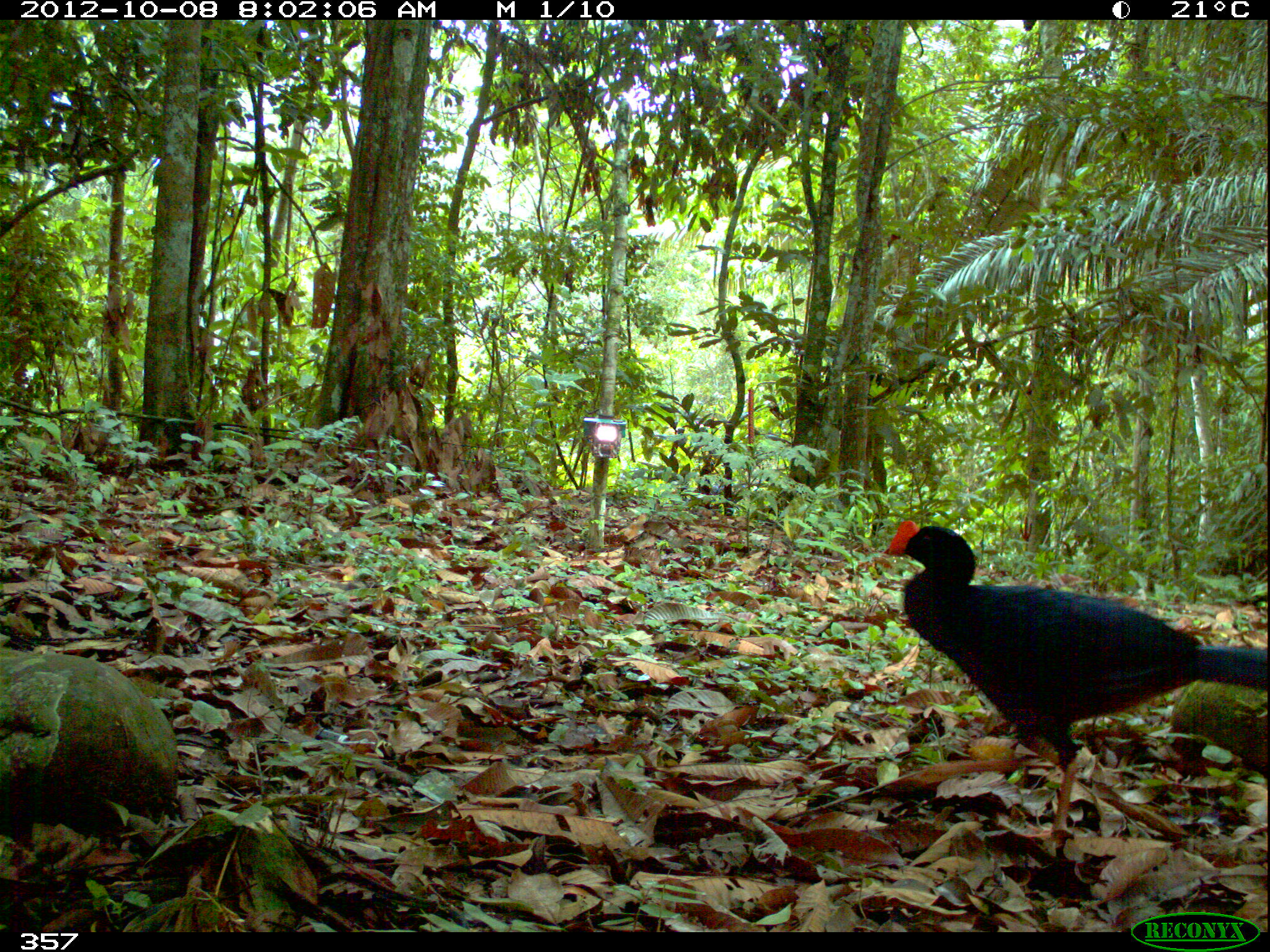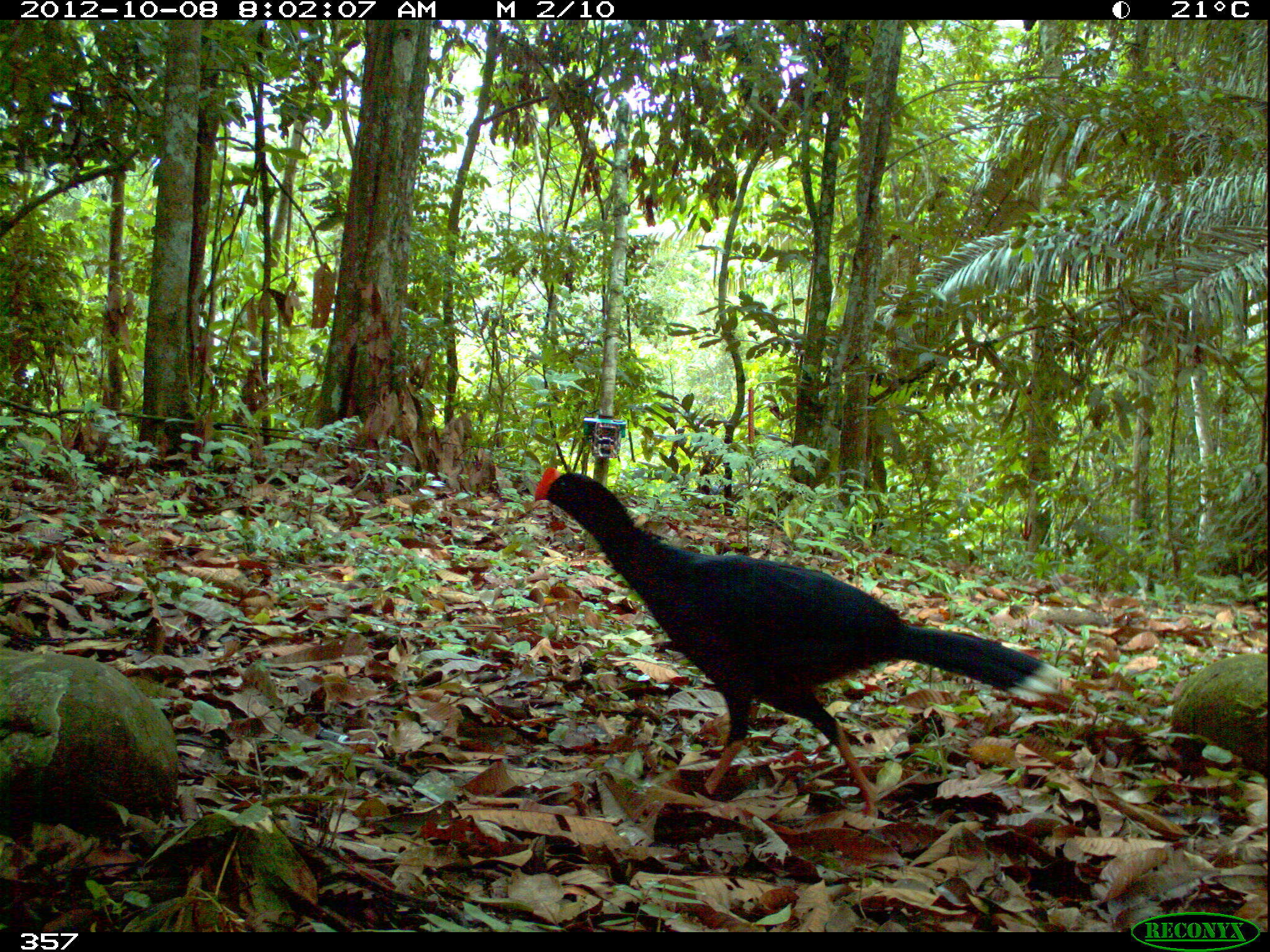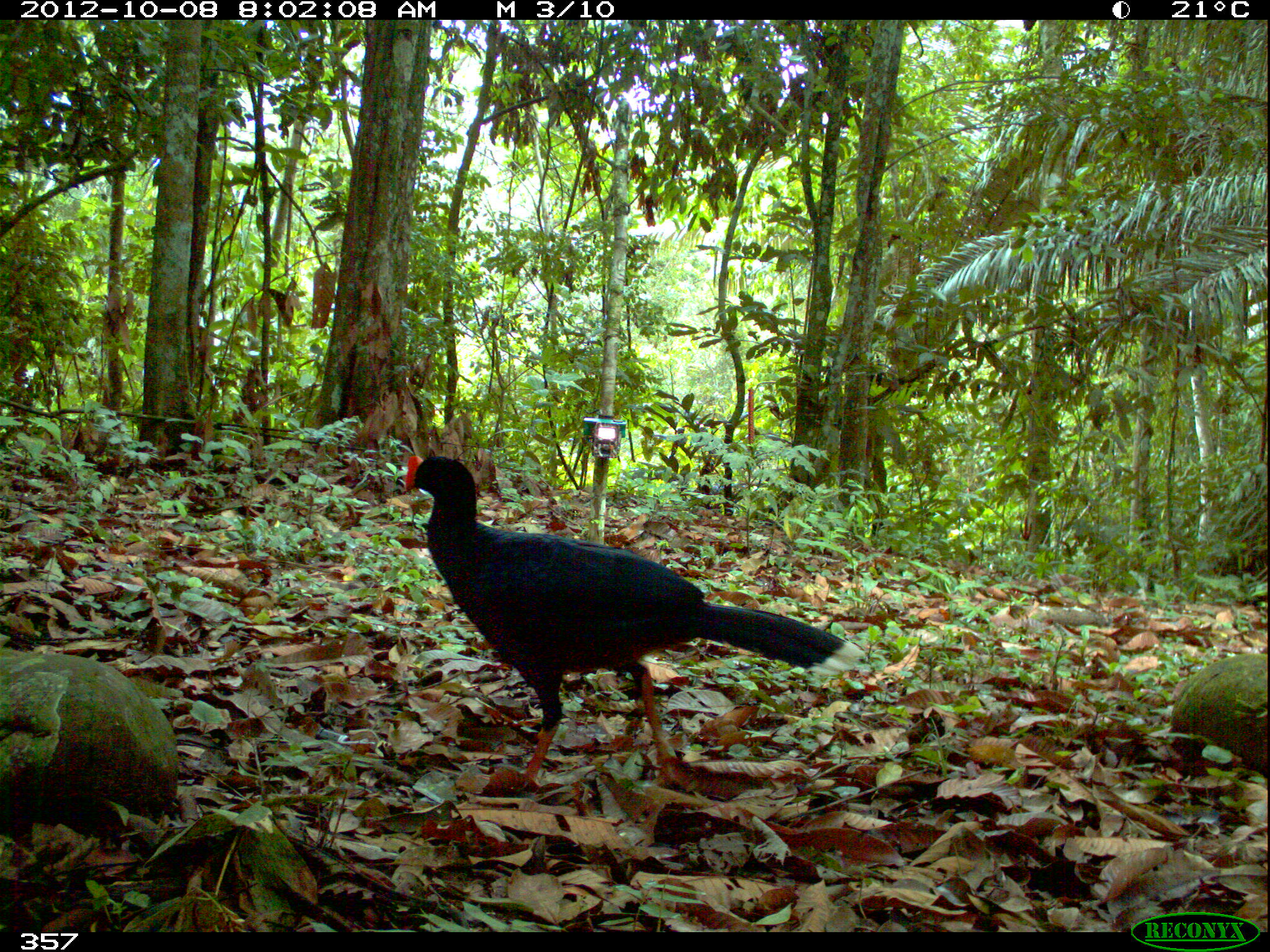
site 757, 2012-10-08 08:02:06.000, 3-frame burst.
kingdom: Animalia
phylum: Chordata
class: Aves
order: Galliformes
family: Cracidae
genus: Mitu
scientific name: Mitu tuberosum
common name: razor-billed curassow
Mitu tuberosum (razor-billed curassow).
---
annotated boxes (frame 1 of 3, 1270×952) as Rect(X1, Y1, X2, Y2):
mitu tuberosum: Rect(882, 518, 1270, 838)